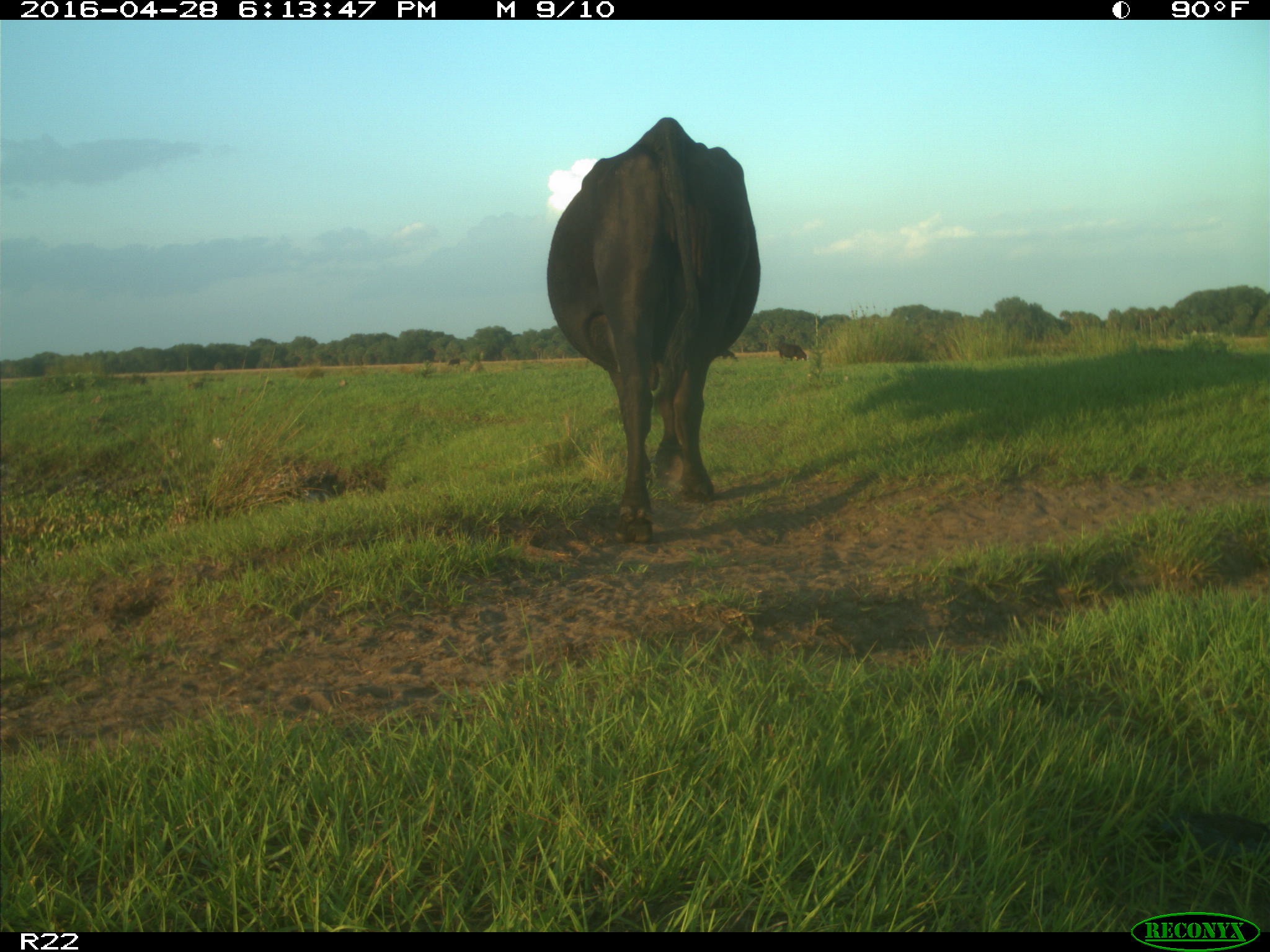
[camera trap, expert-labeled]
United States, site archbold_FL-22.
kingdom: Animalia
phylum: Chordata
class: Mammalia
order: Artiodactyla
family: Bovidae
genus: Bos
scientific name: Bos taurus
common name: domestic cow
Bos taurus (domestic cow).